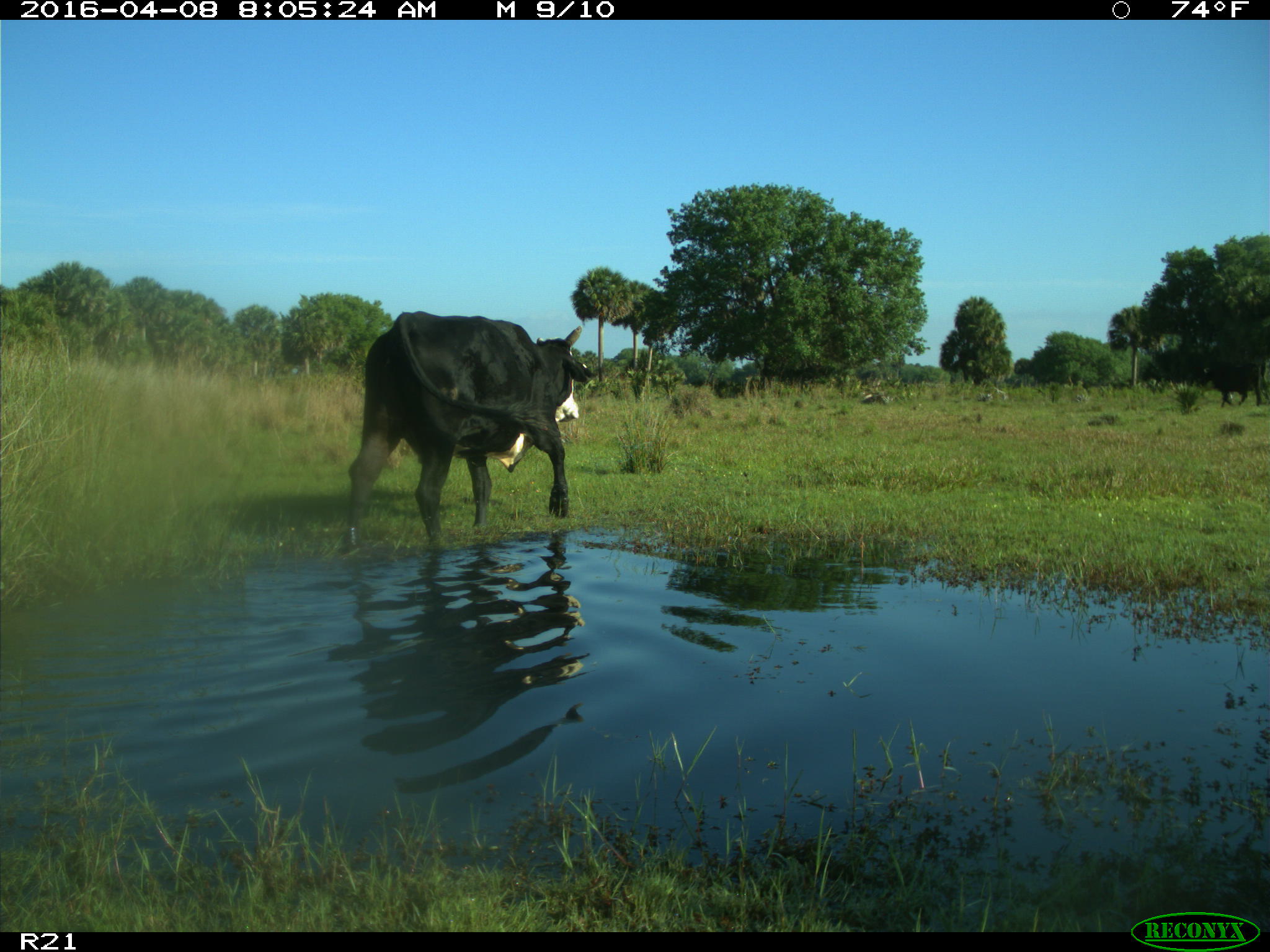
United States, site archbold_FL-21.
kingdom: Animalia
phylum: Chordata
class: Mammalia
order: Artiodactyla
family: Bovidae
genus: Bos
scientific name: Bos taurus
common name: domestic cow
Bos taurus (domestic cow).